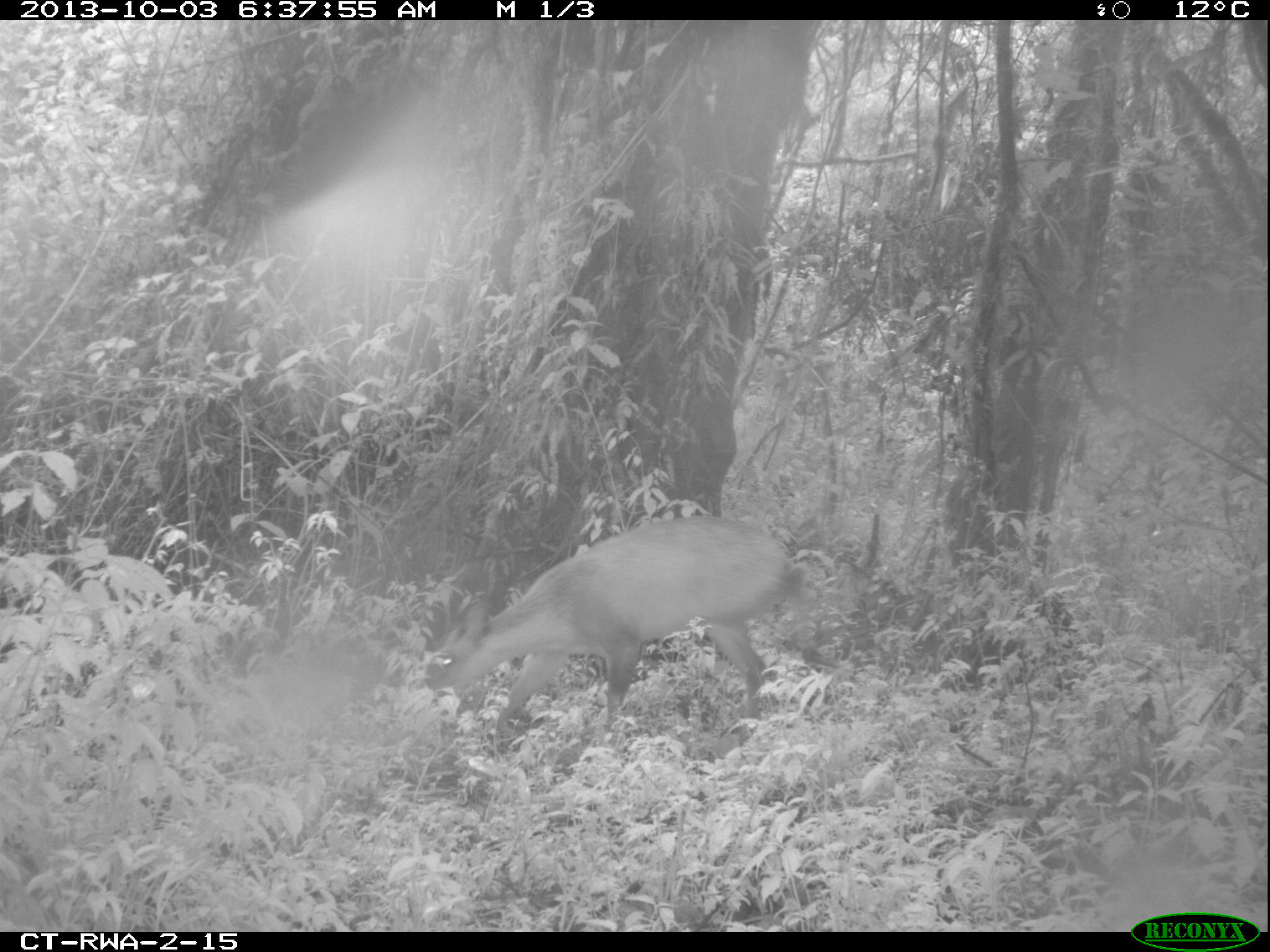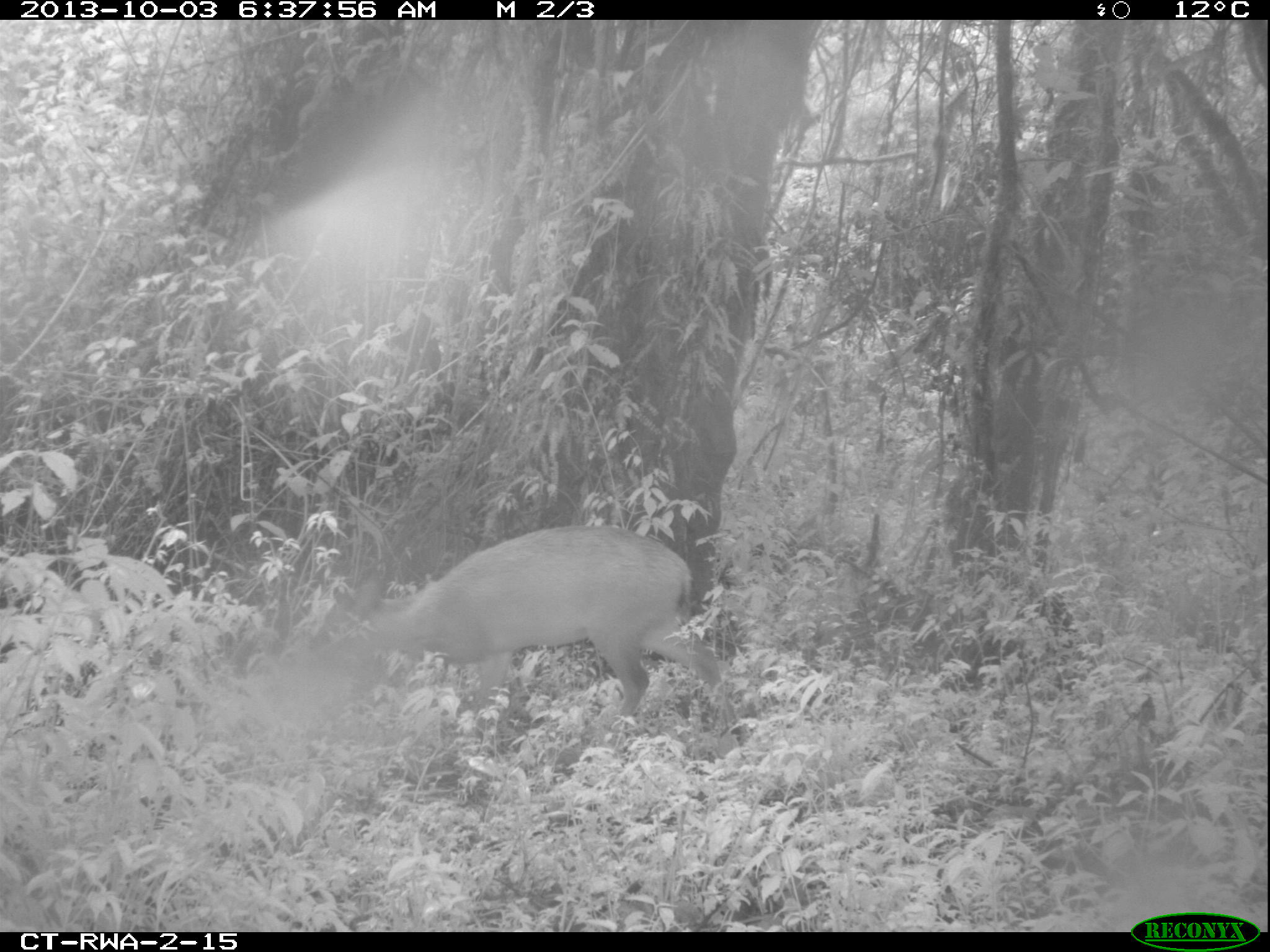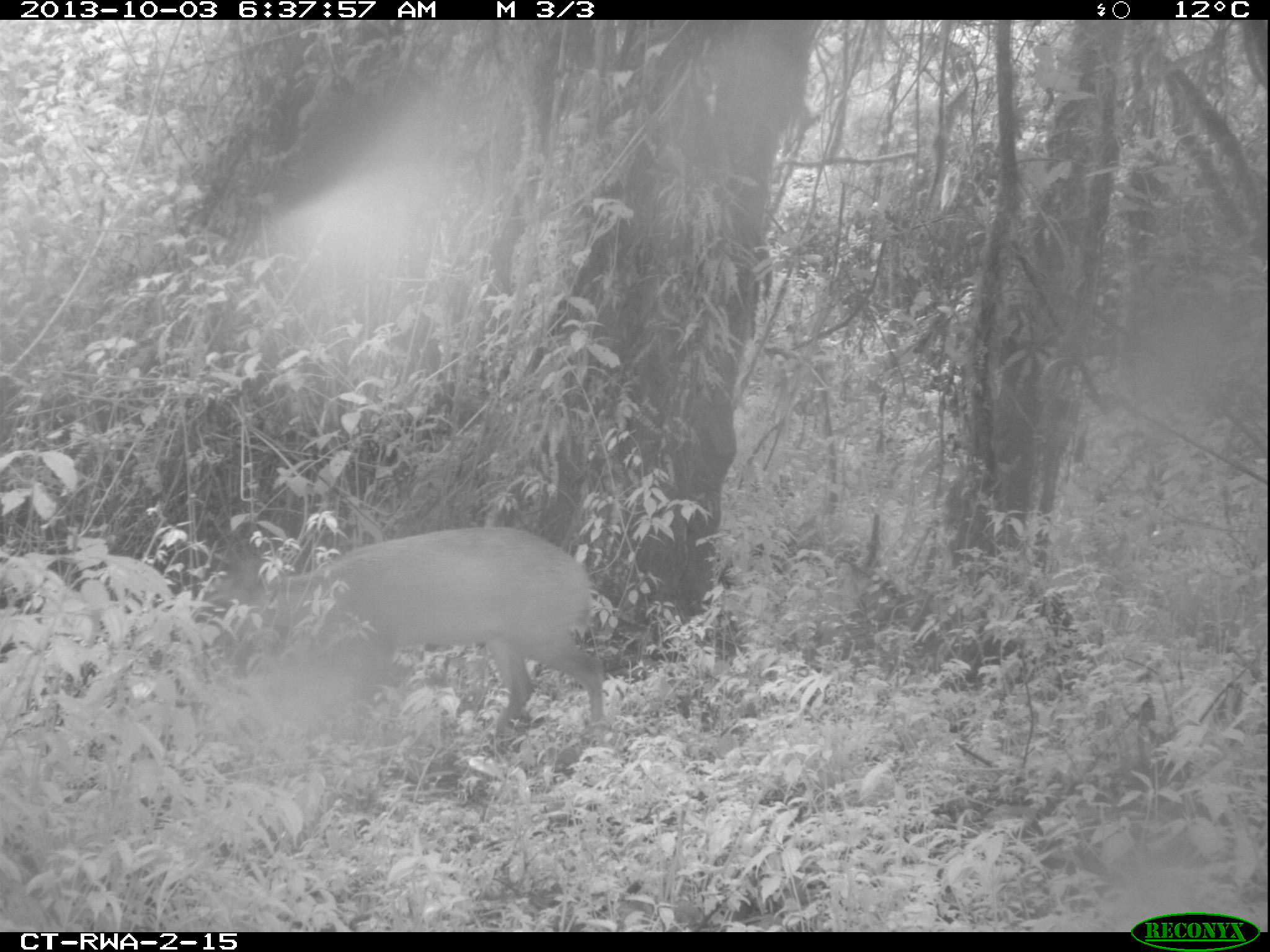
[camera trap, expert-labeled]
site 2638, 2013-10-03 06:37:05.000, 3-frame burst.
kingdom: Animalia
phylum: Chordata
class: Mammalia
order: Artiodactyla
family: Bovidae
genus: Cephalophus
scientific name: Cephalophus nigrifrons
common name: black-fronted duiker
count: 1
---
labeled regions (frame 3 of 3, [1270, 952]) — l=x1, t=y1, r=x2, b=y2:
cephalophus nigrifrons: l=263, t=519, r=608, b=751